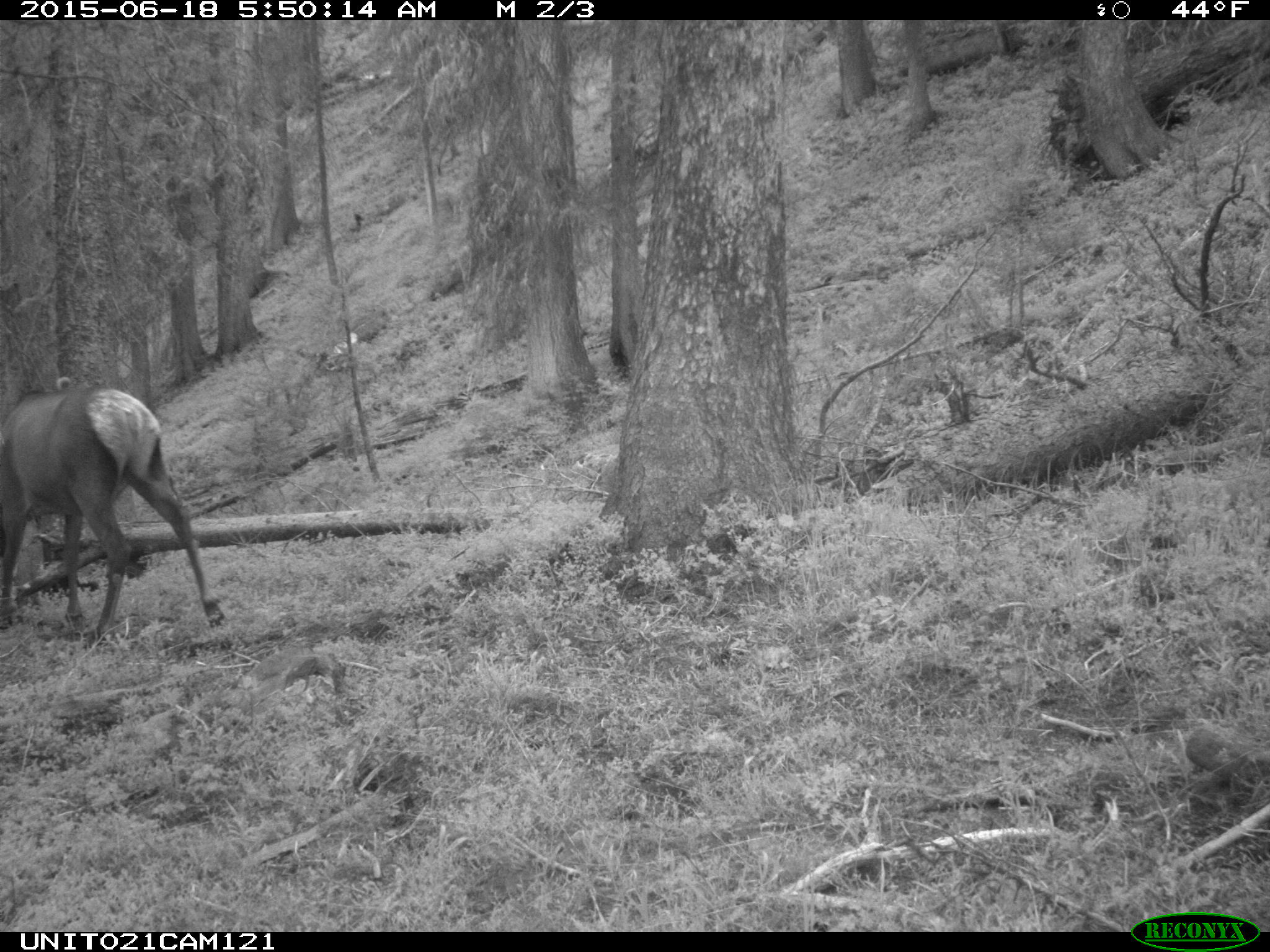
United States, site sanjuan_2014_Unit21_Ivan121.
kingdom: Animalia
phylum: Chordata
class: Mammalia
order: Artiodactyla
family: Cervidae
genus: Cervus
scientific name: Cervus elaphus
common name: red deer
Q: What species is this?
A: Cervus elaphus (red deer).